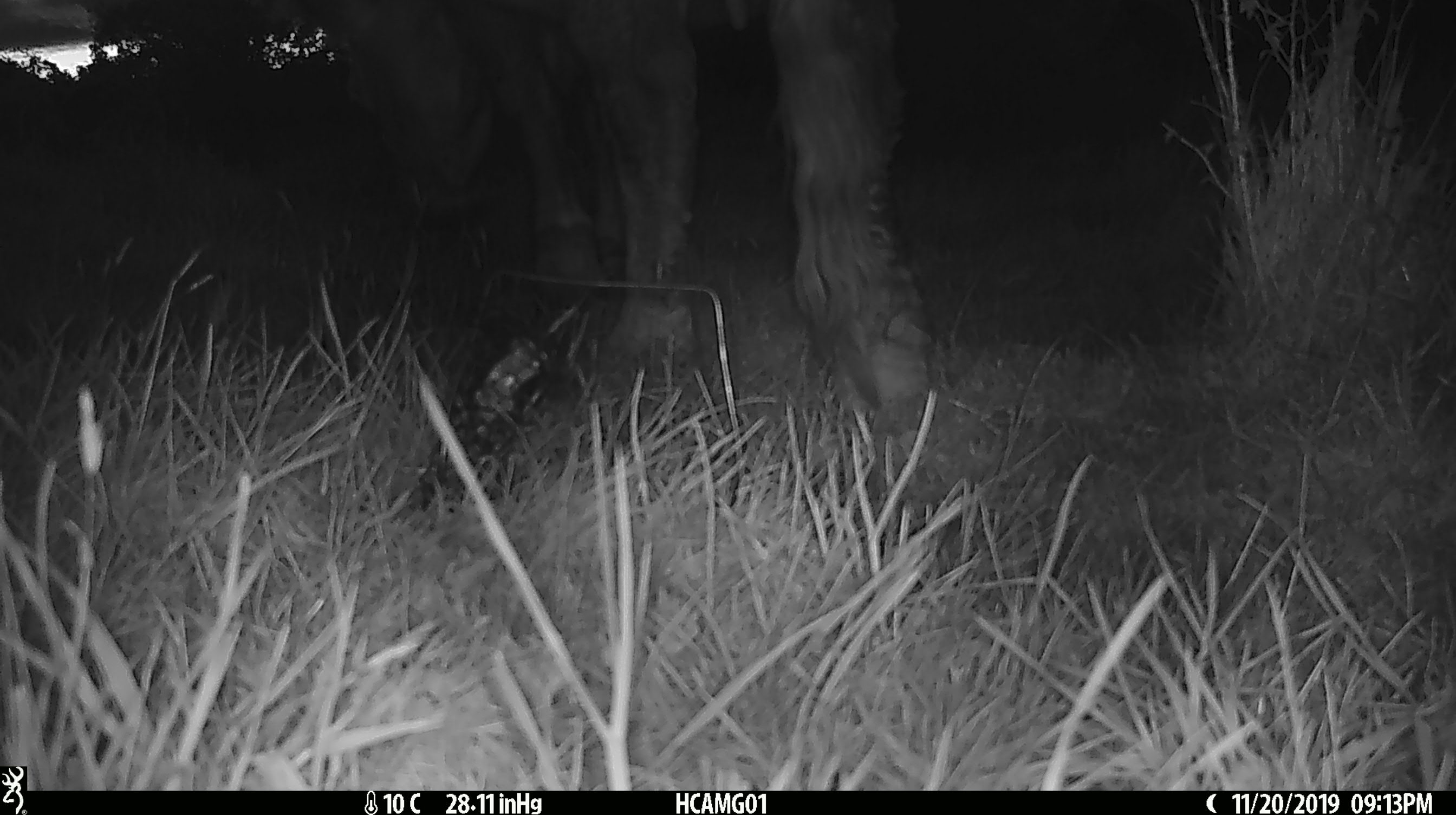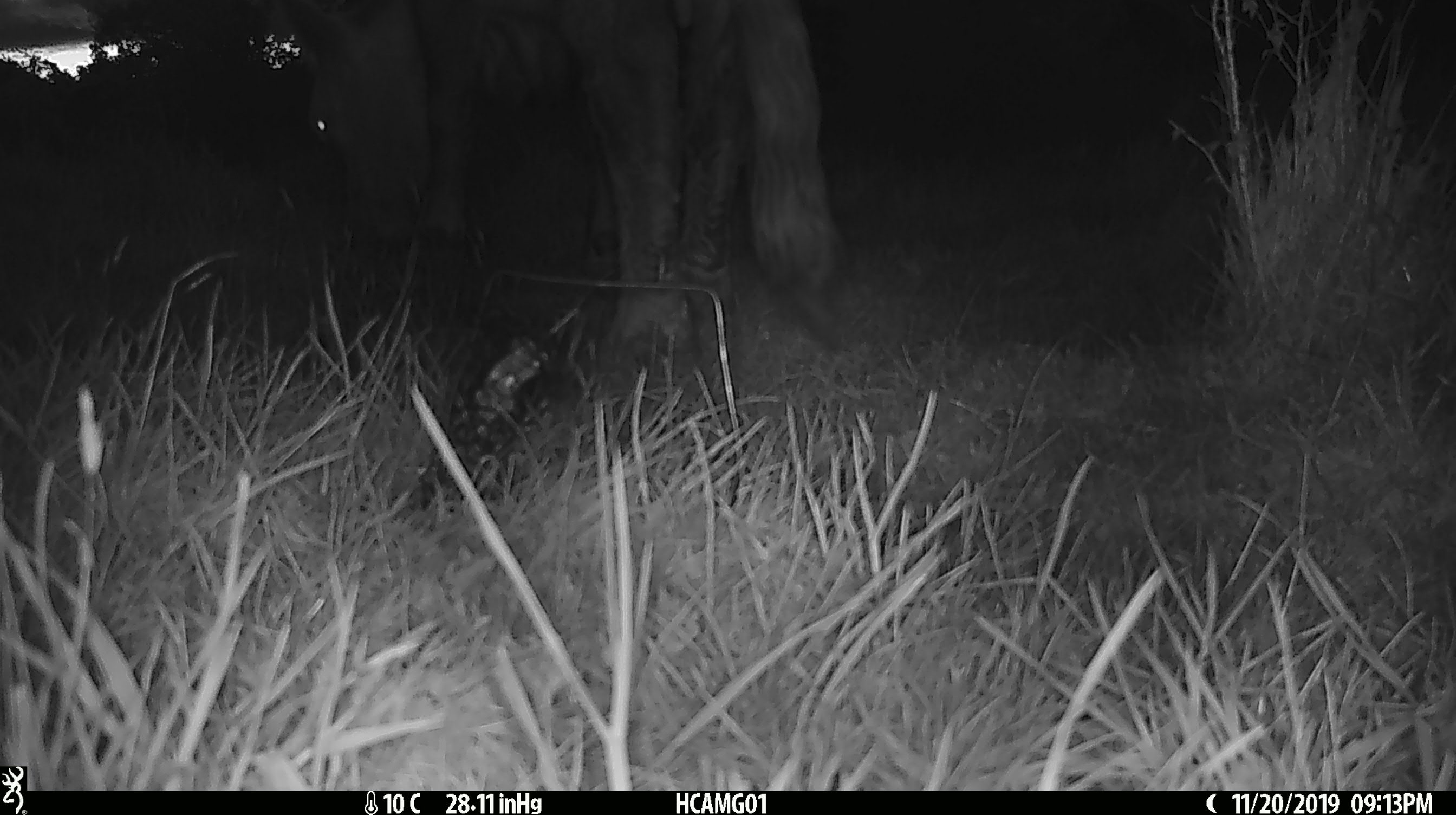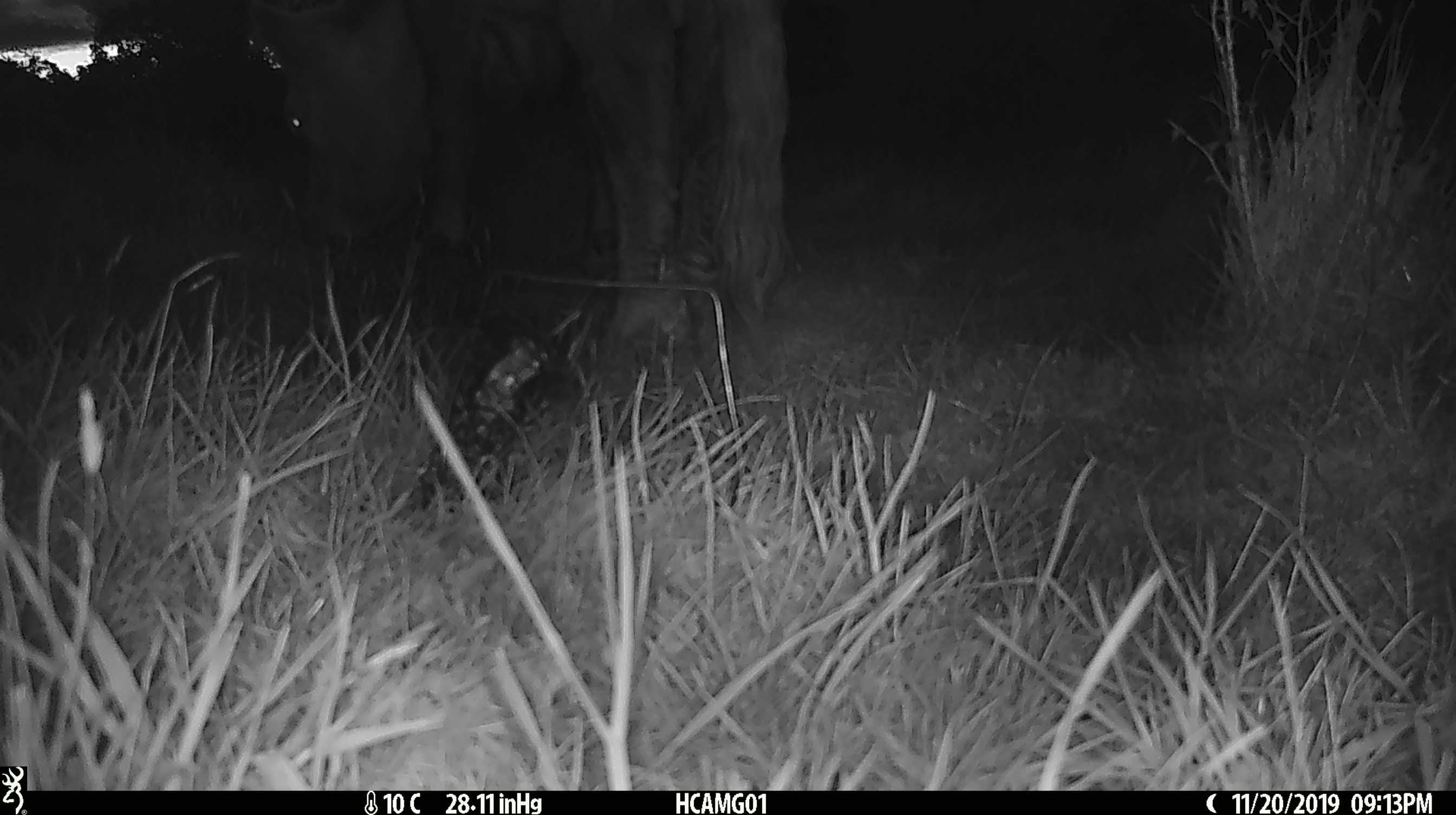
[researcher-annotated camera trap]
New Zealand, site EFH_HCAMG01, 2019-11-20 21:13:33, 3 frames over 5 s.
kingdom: Animalia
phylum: Chordata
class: Mammalia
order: Artiodactyla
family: Bovidae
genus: Bos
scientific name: Bos taurus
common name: domestic cow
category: cow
Cow (domestic cow) (Bos taurus).